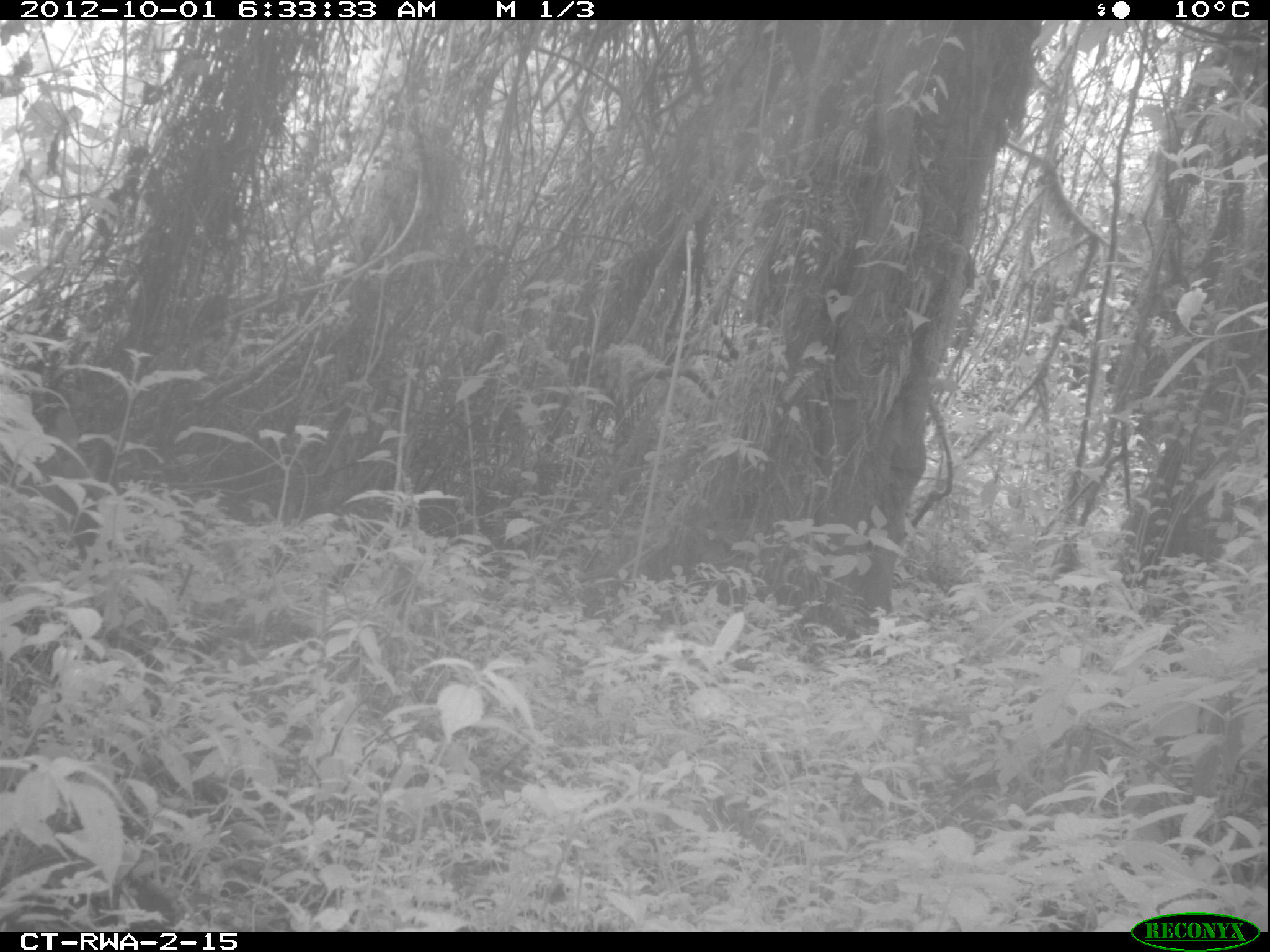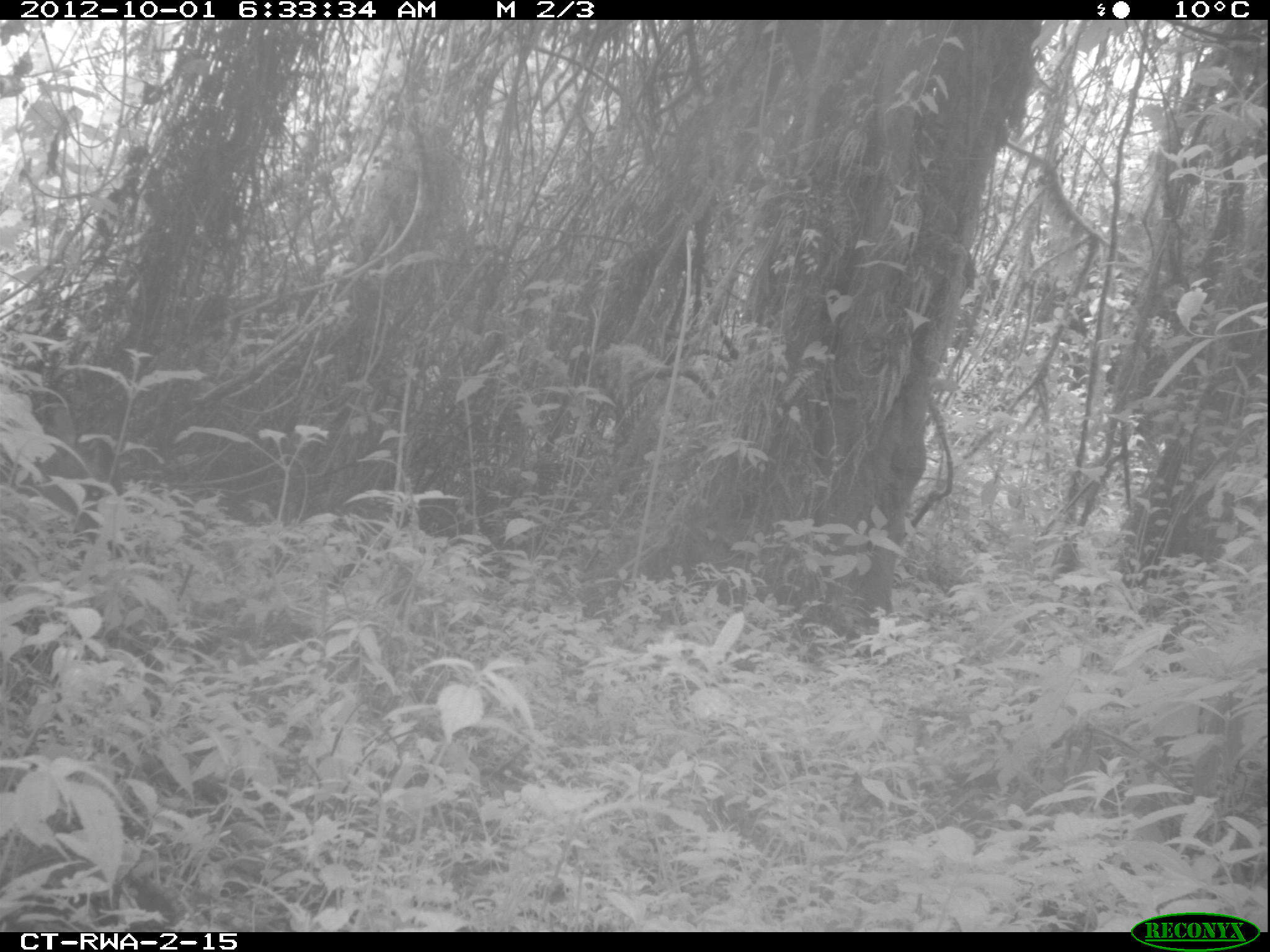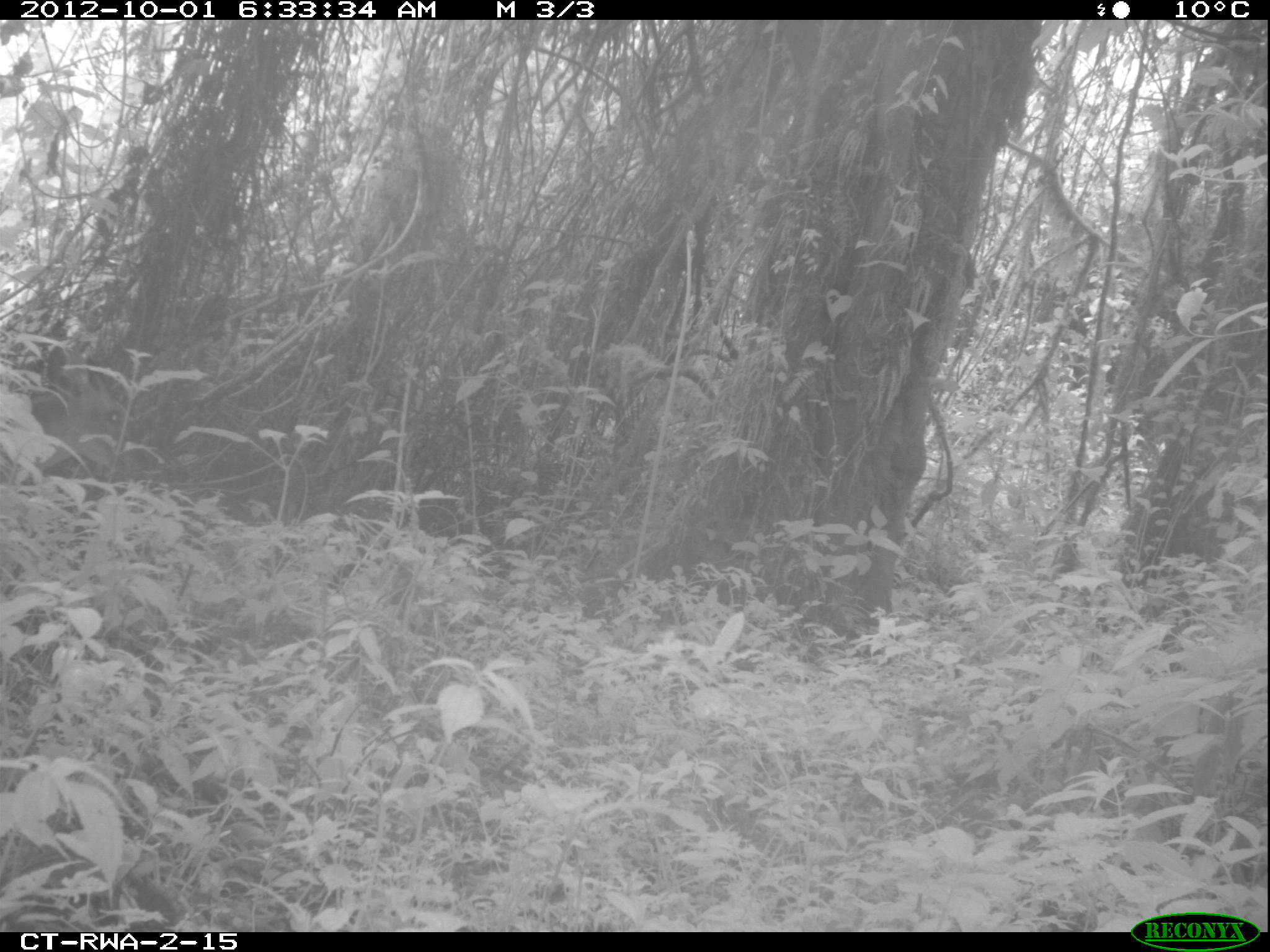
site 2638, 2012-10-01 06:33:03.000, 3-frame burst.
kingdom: Animalia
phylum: Chordata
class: Mammalia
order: Artiodactyla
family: Bovidae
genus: Cephalophus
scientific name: Cephalophus nigrifrons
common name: black-fronted duiker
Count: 1.